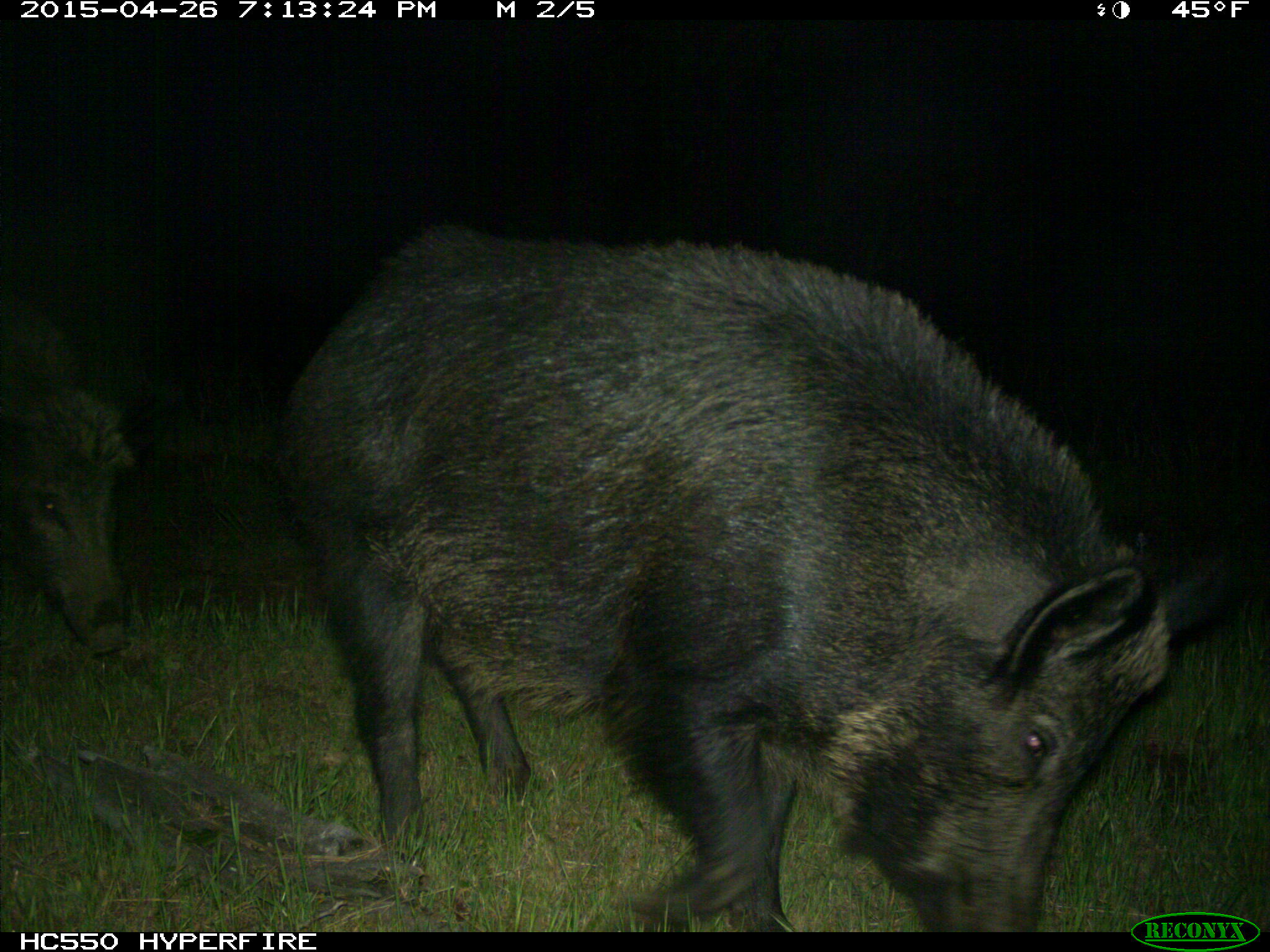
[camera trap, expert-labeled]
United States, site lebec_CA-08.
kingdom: Animalia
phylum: Chordata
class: Mammalia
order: Artiodactyla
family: Suidae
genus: Sus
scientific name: Sus scrofa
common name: wild boar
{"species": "Sus scrofa (wild boar)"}